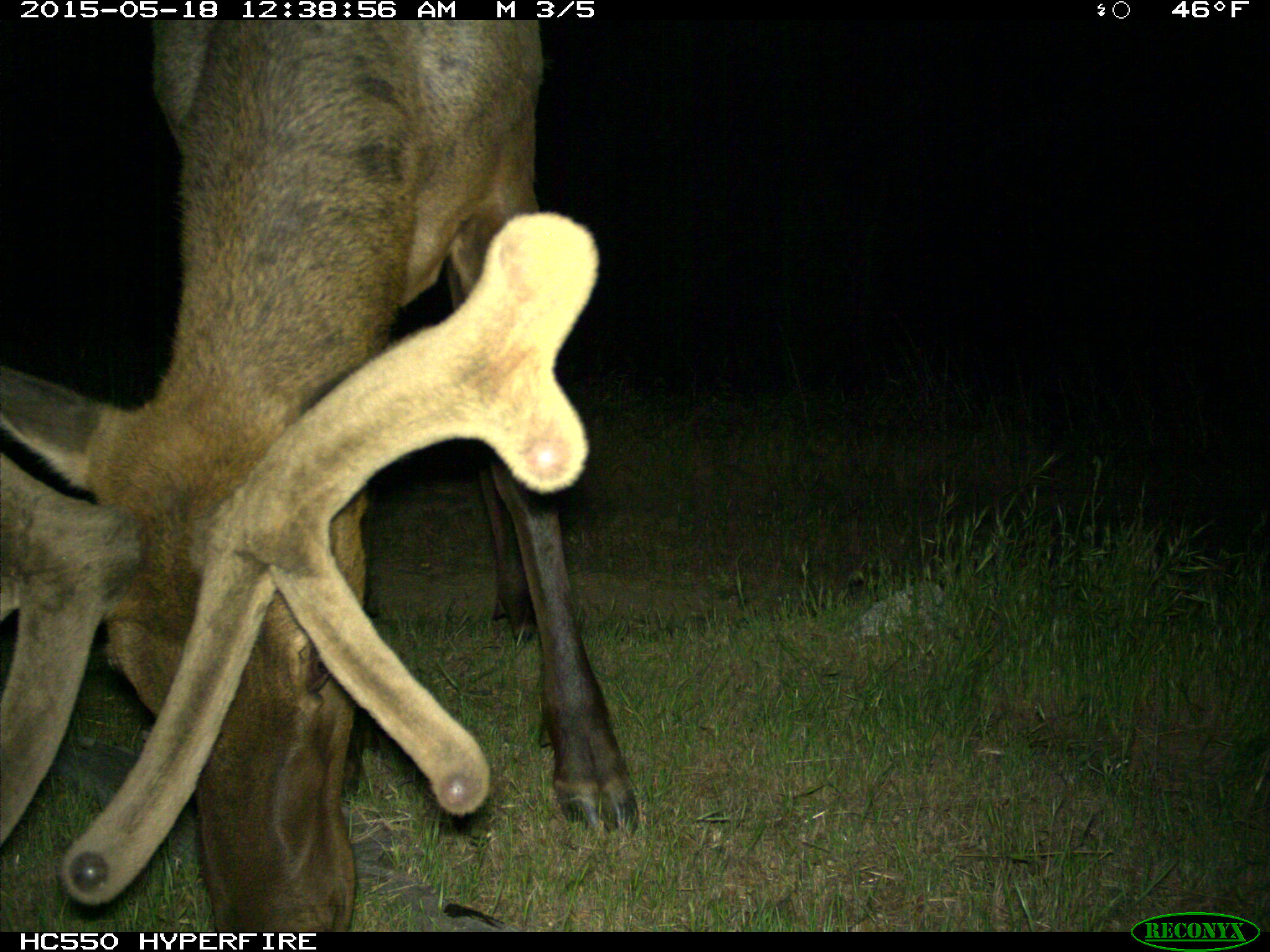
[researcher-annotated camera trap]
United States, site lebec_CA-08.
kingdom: Animalia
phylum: Chordata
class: Mammalia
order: Artiodactyla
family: Cervidae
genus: Cervus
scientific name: Cervus canadensis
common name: elk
Cervus canadensis (elk).